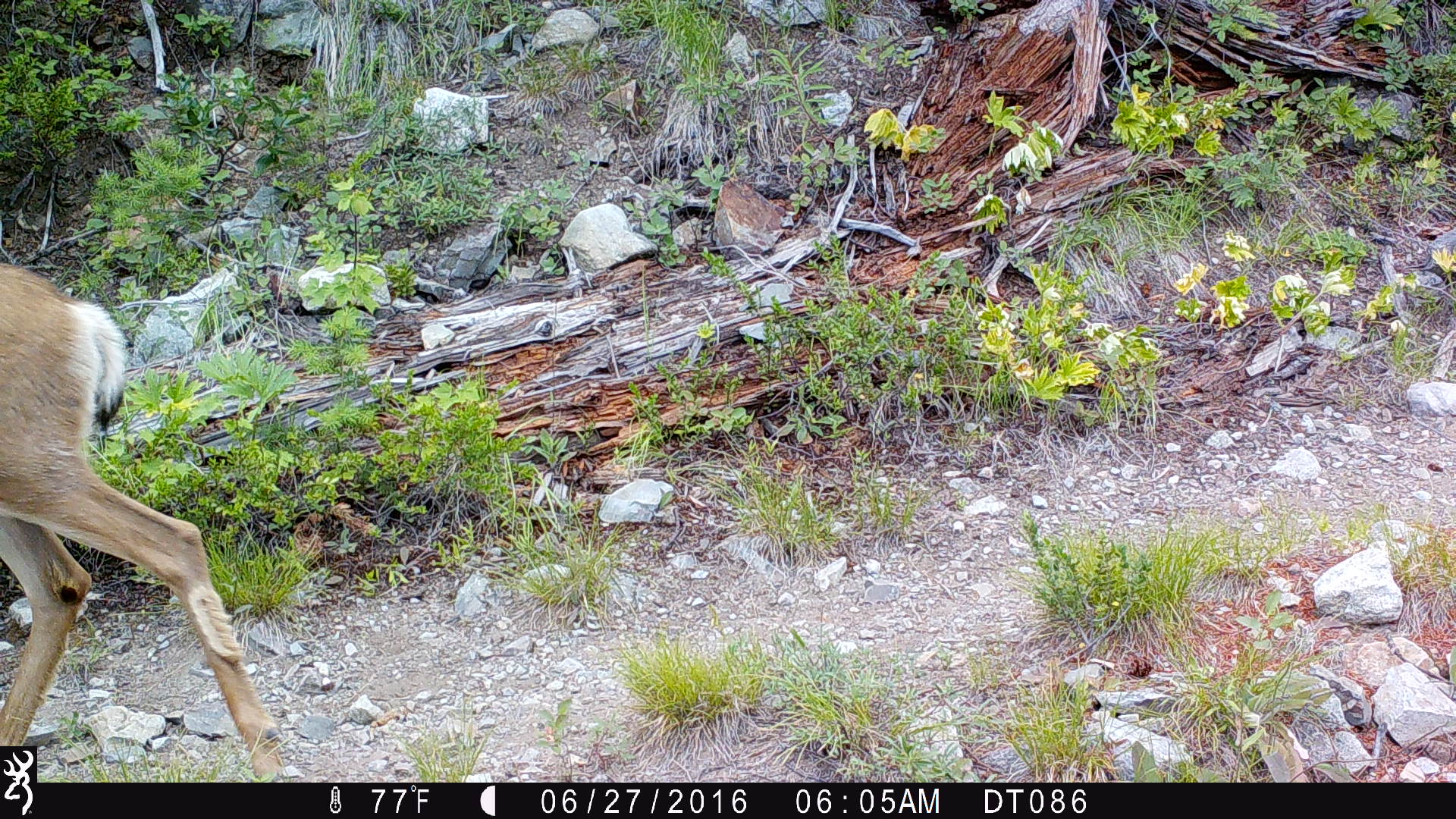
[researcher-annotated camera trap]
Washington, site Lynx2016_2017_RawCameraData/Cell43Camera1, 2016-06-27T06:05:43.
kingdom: Animalia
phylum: Chordata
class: Mammalia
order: Artiodactyla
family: Cervidae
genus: Odocoileus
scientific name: Odocoileus hemionus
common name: mule deer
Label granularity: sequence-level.